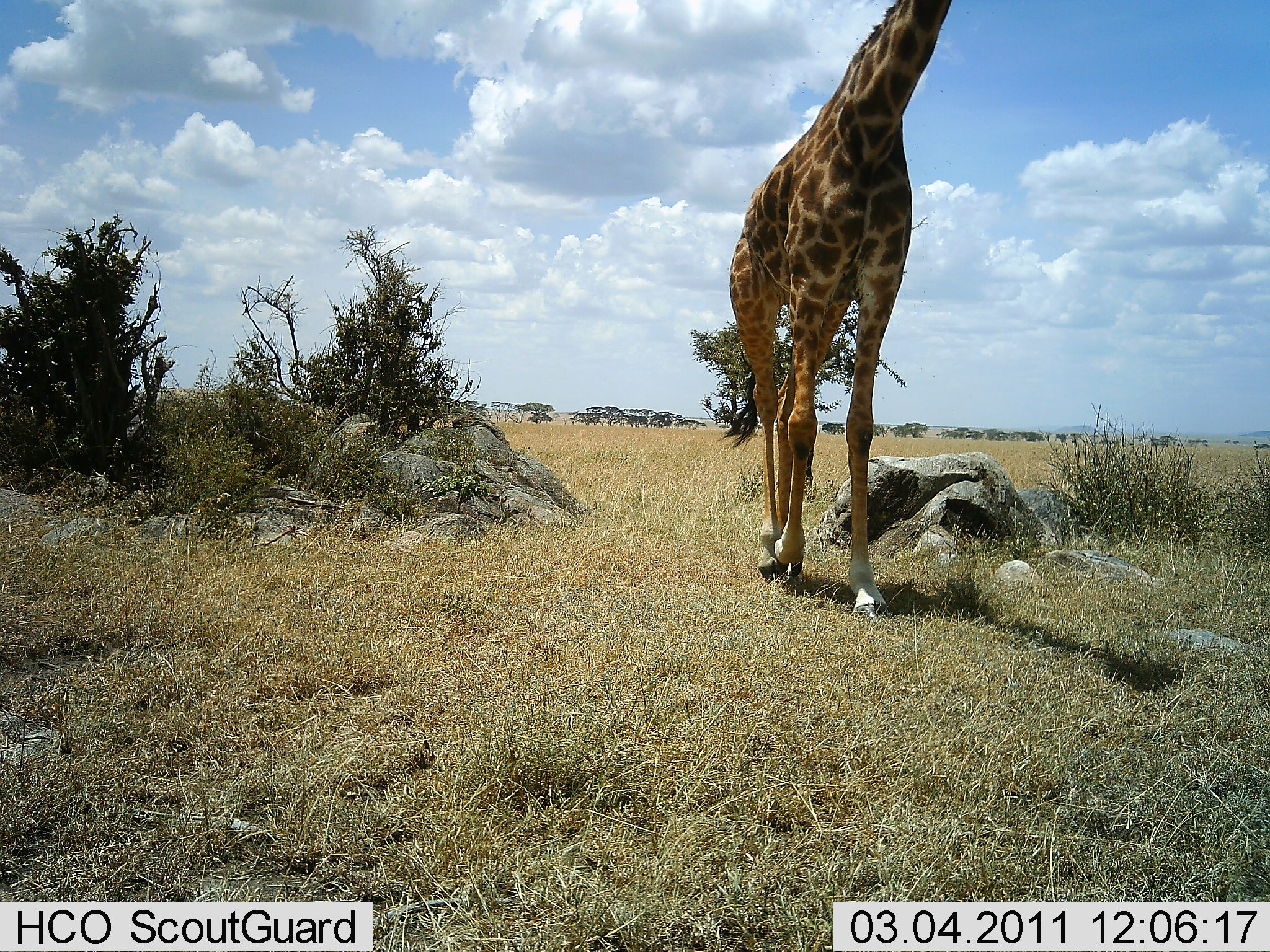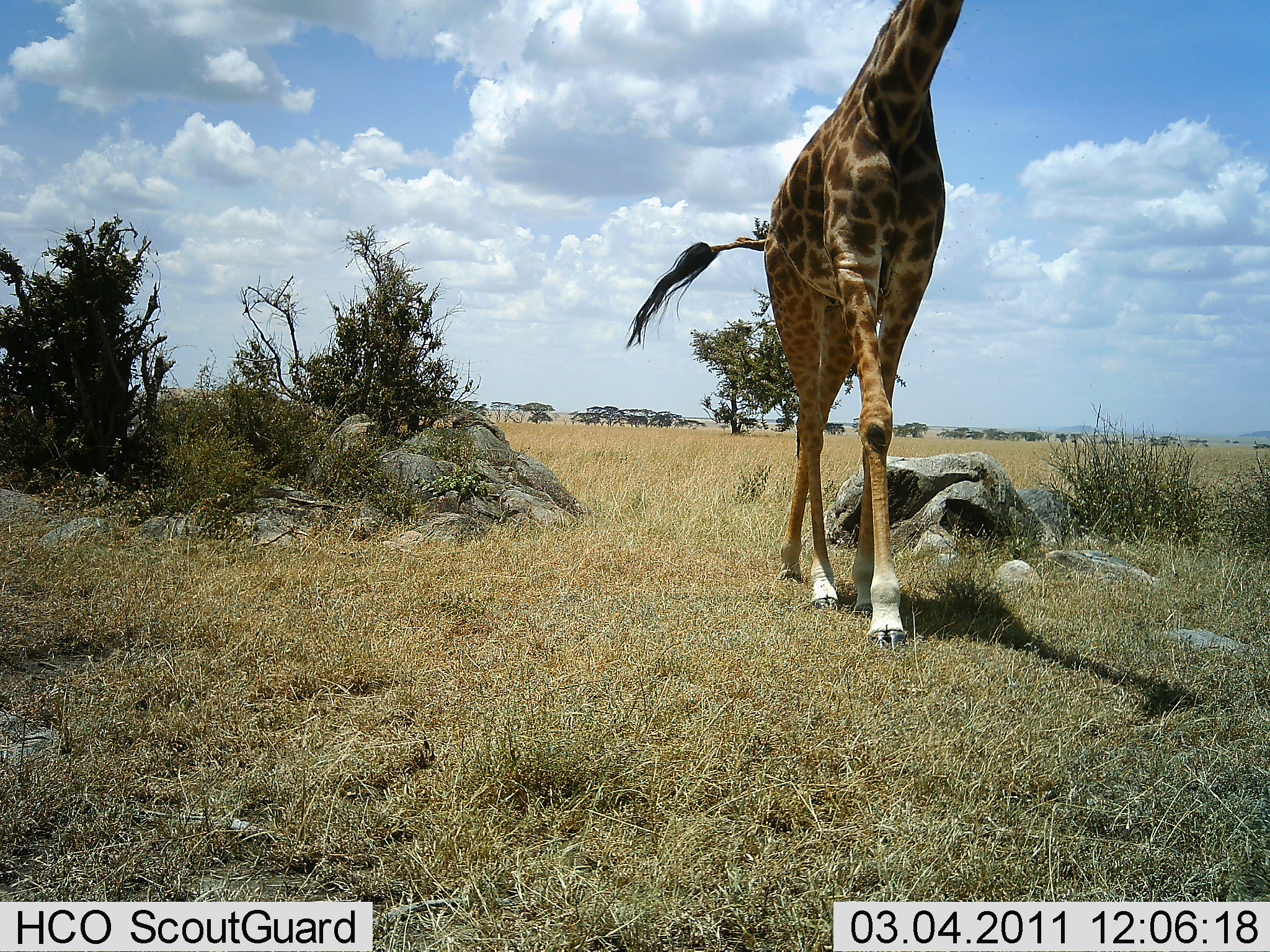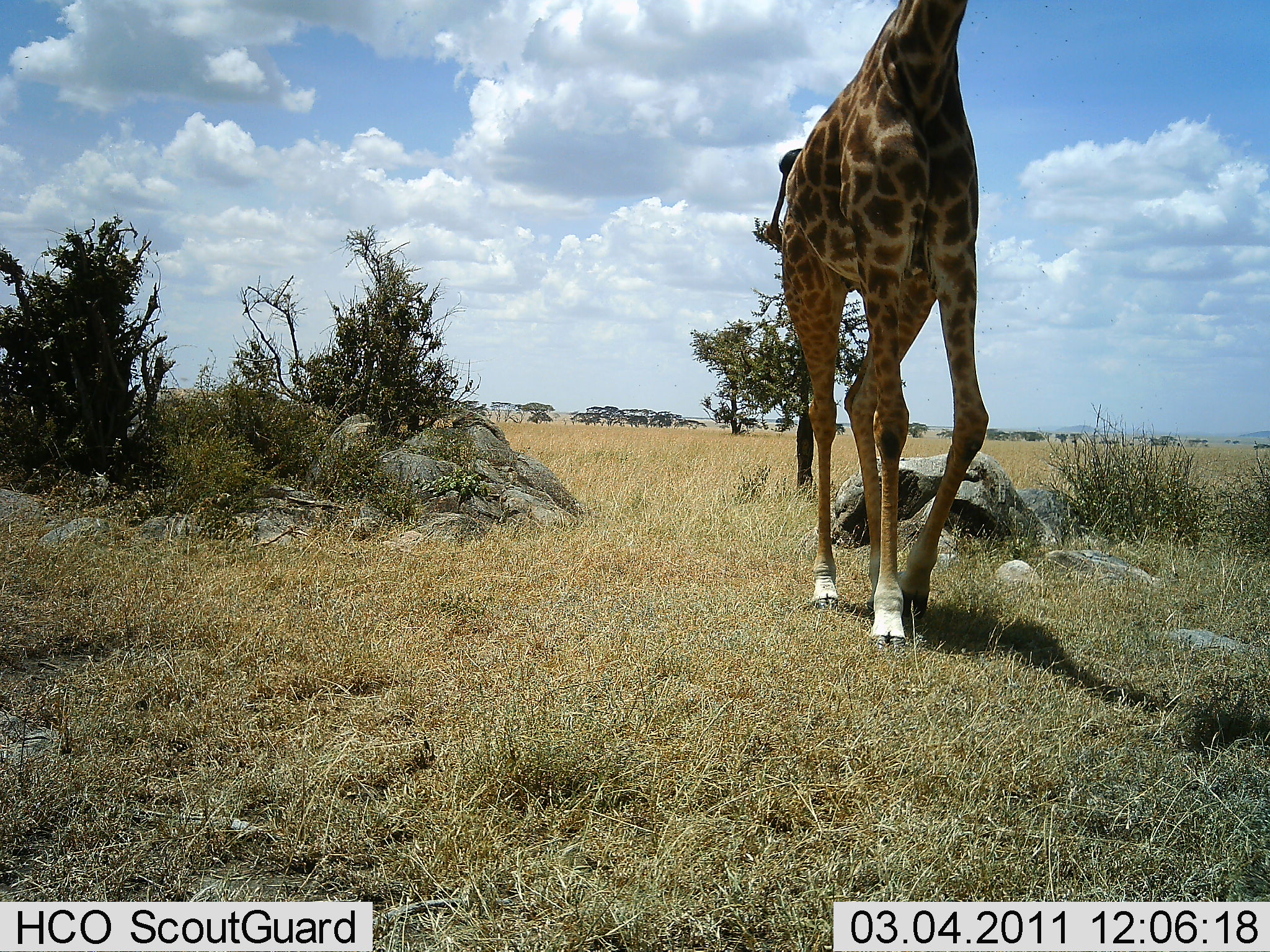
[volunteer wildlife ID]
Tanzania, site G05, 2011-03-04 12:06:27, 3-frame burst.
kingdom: Animalia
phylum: Chordata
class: Mammalia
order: Artiodactyla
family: Giraffidae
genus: Giraffa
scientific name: Giraffa camelopardalis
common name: giraffe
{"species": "giraffe (Giraffa camelopardalis)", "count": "1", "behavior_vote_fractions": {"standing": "7%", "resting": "0%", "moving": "93%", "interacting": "0%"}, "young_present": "0%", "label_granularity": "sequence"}